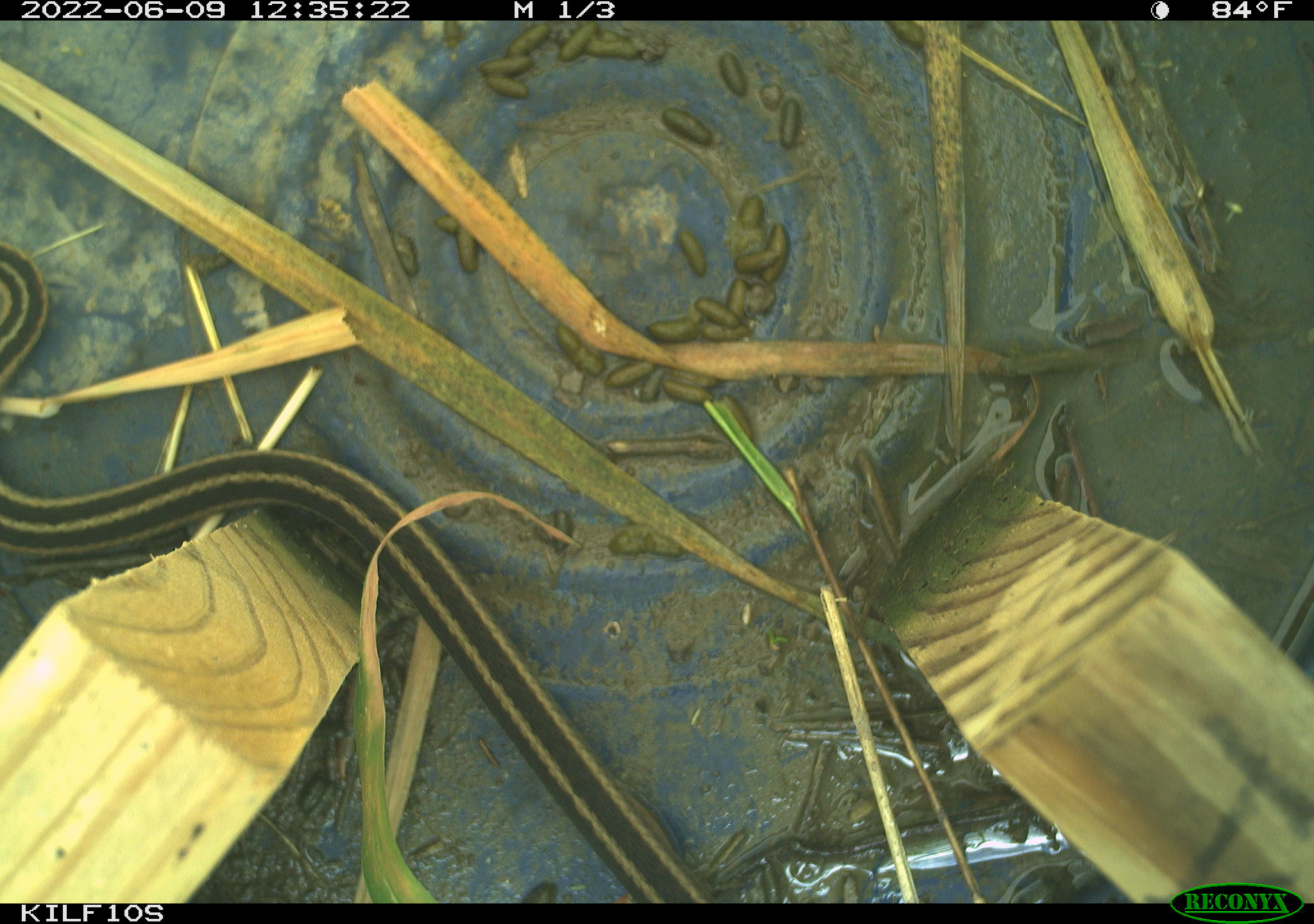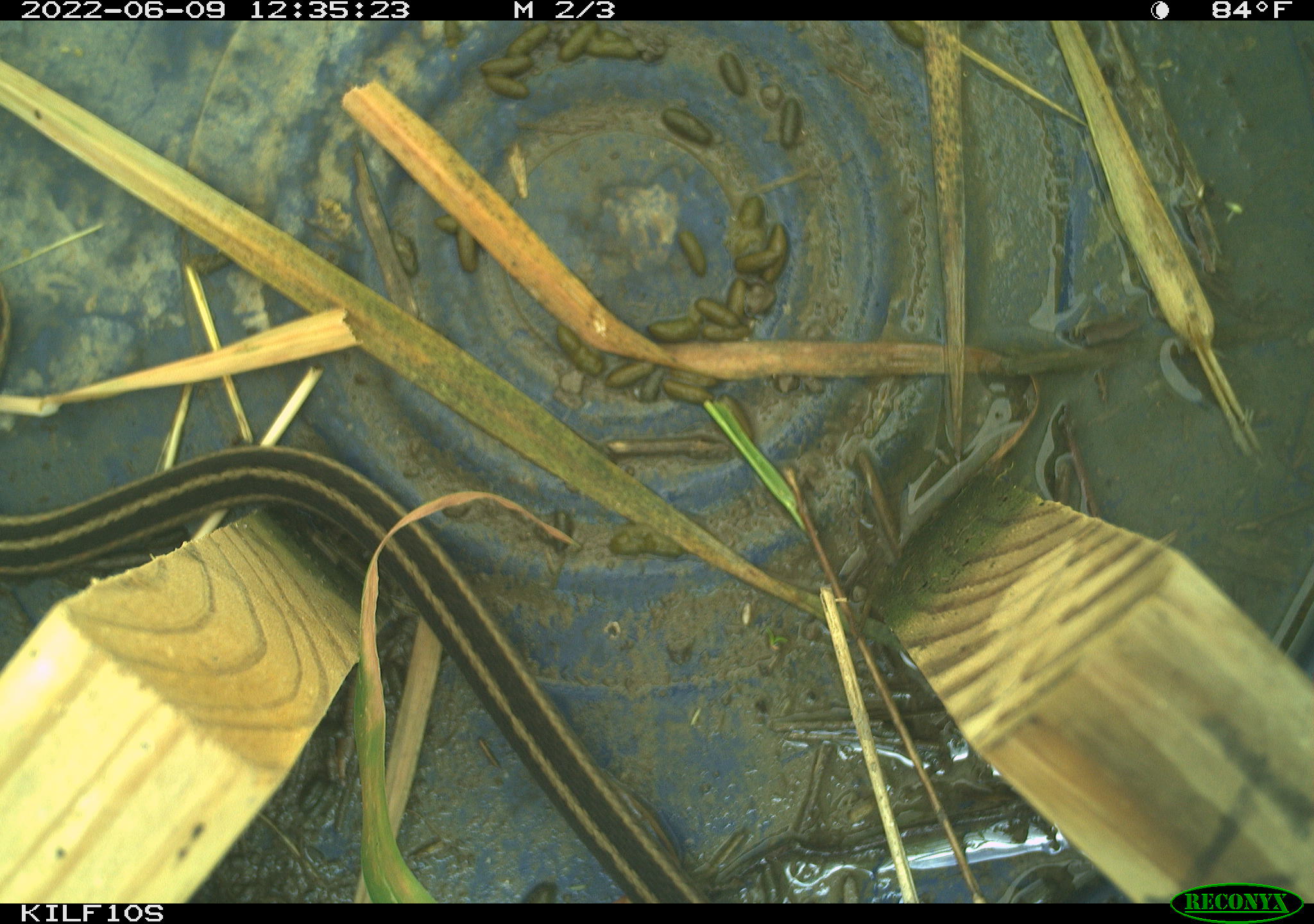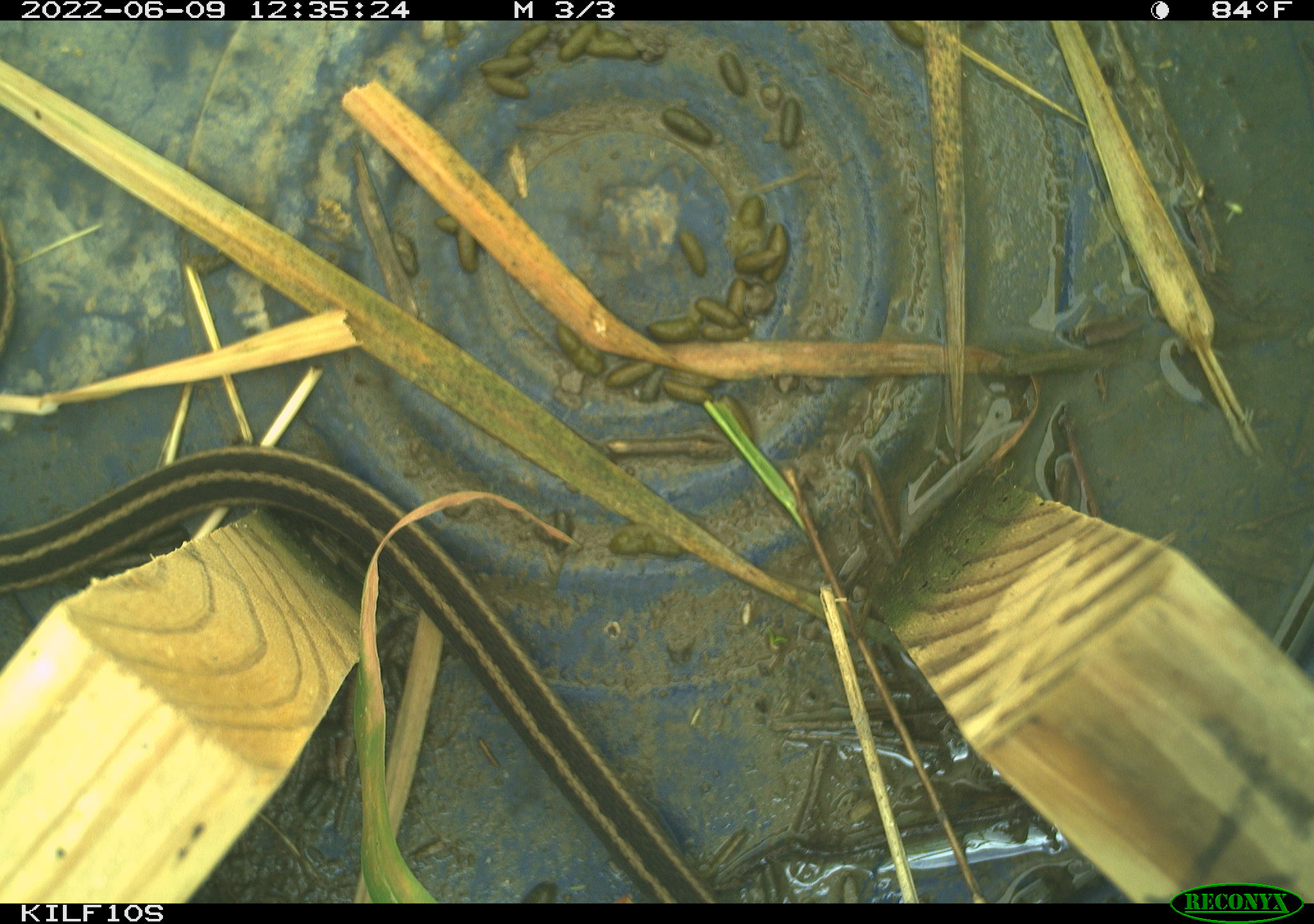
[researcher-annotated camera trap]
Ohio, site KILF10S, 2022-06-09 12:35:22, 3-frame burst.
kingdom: Animalia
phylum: Chordata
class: Reptilia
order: Squamata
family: Colubridae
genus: Thamnophis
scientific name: Thamnophis sirtalis sirtalis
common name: eastern gartersnake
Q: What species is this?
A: Eastern gartersnake (Thamnophis sirtalis sirtalis).